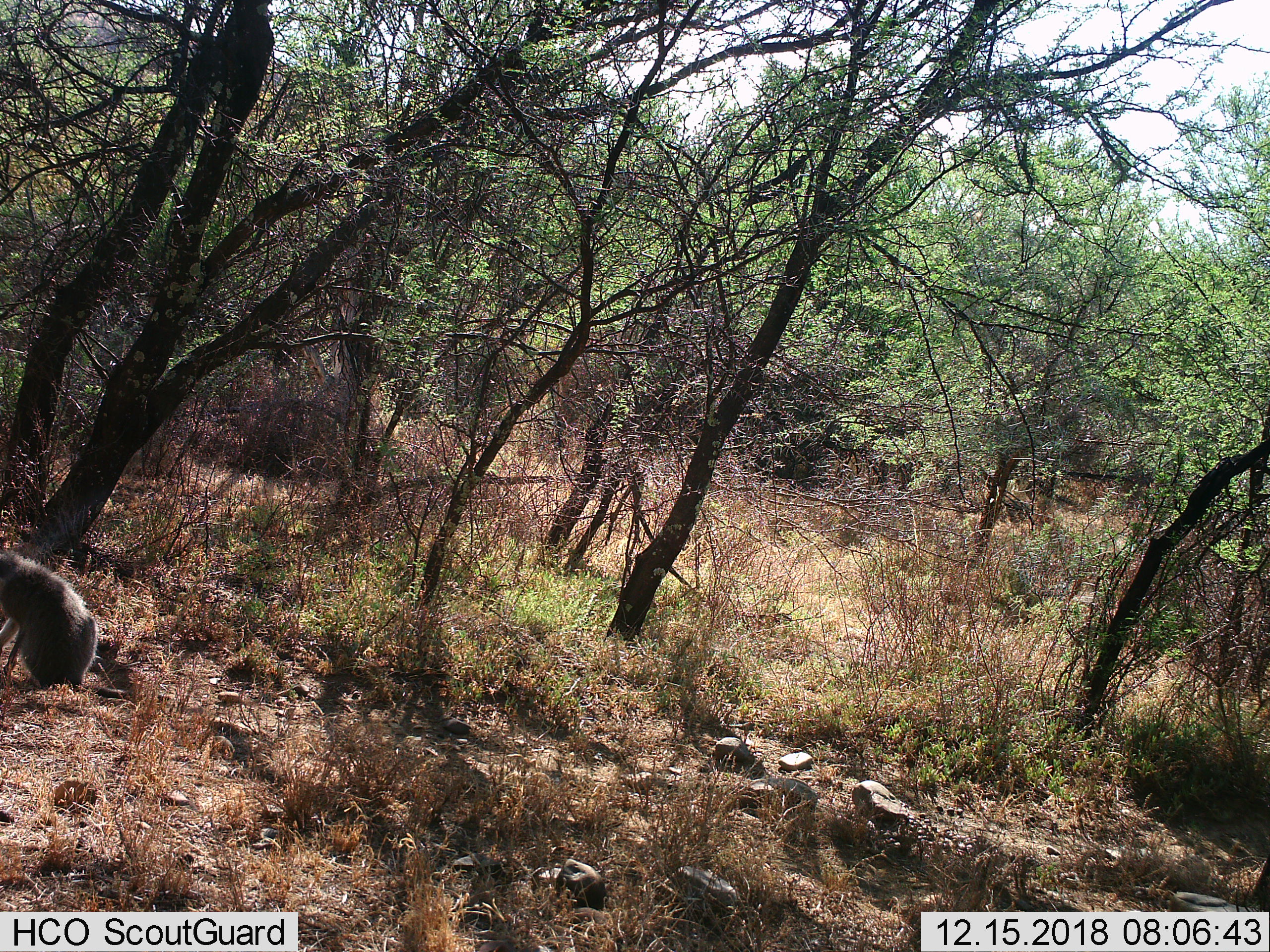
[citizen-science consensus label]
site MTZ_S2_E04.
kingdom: Animalia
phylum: Chordata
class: Mammalia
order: Primates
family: Cercopithecidae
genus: Chlorocebus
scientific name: Chlorocebus pygerythrus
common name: vervet monkey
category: monkeyvervet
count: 1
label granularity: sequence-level